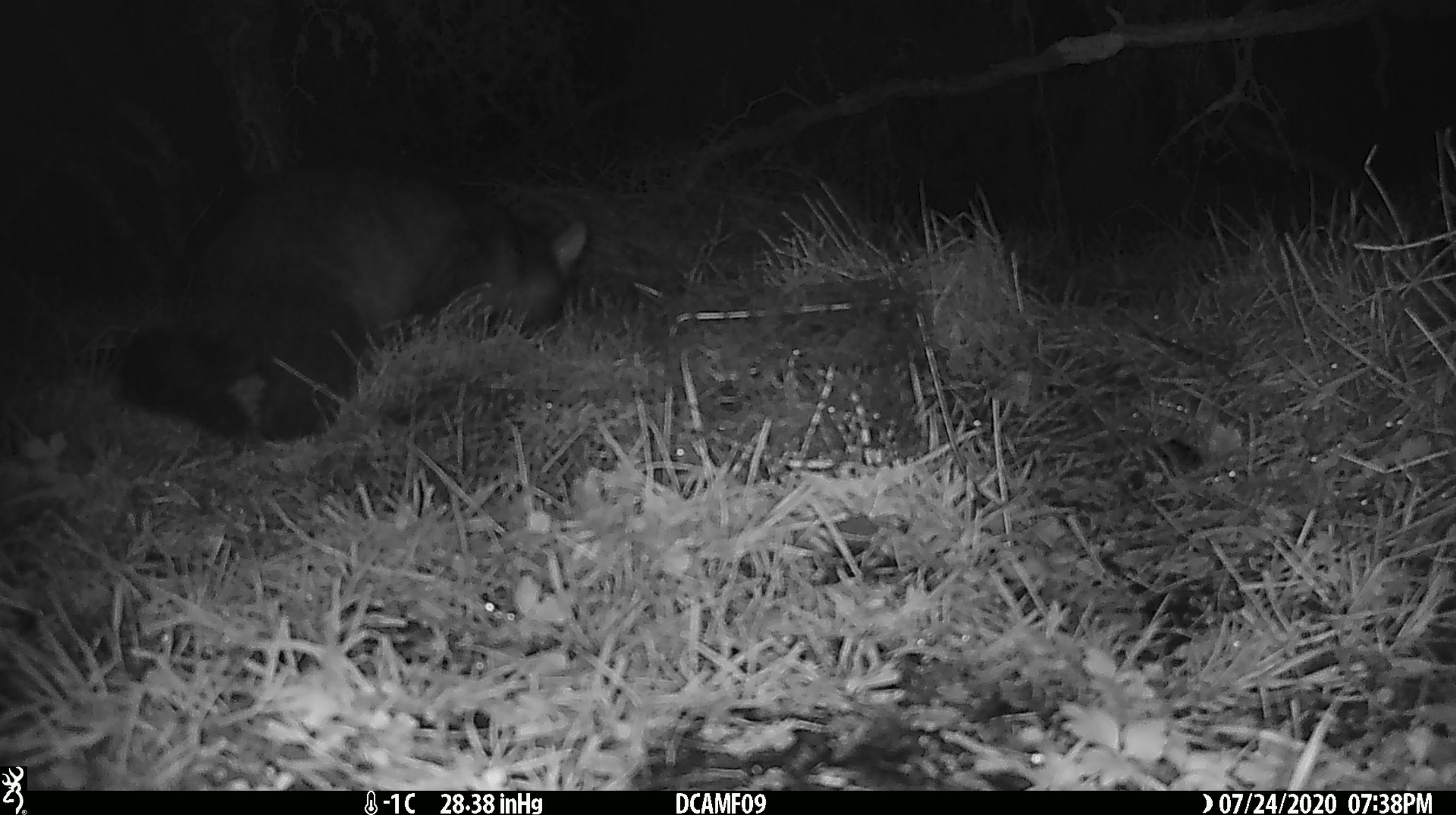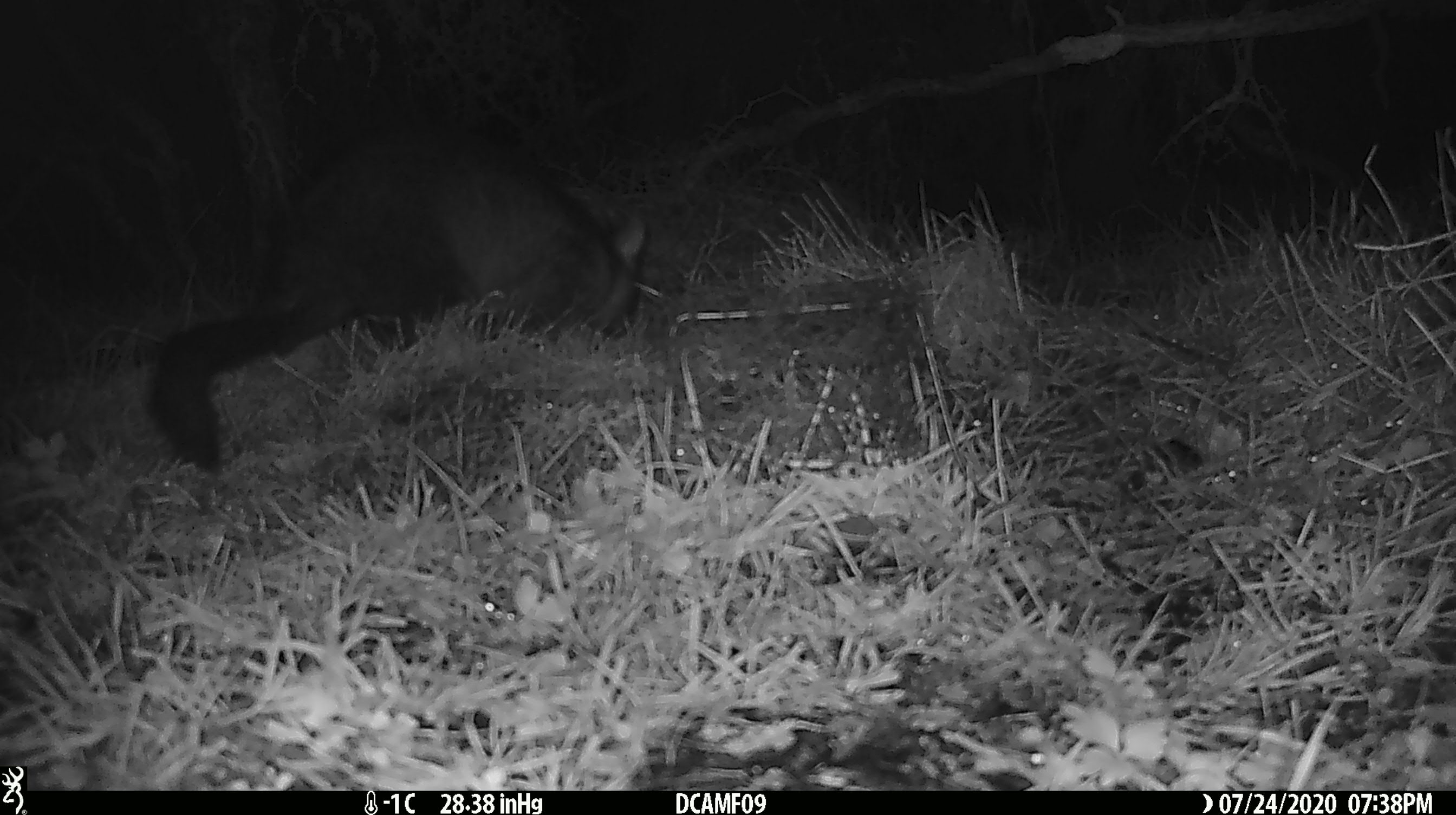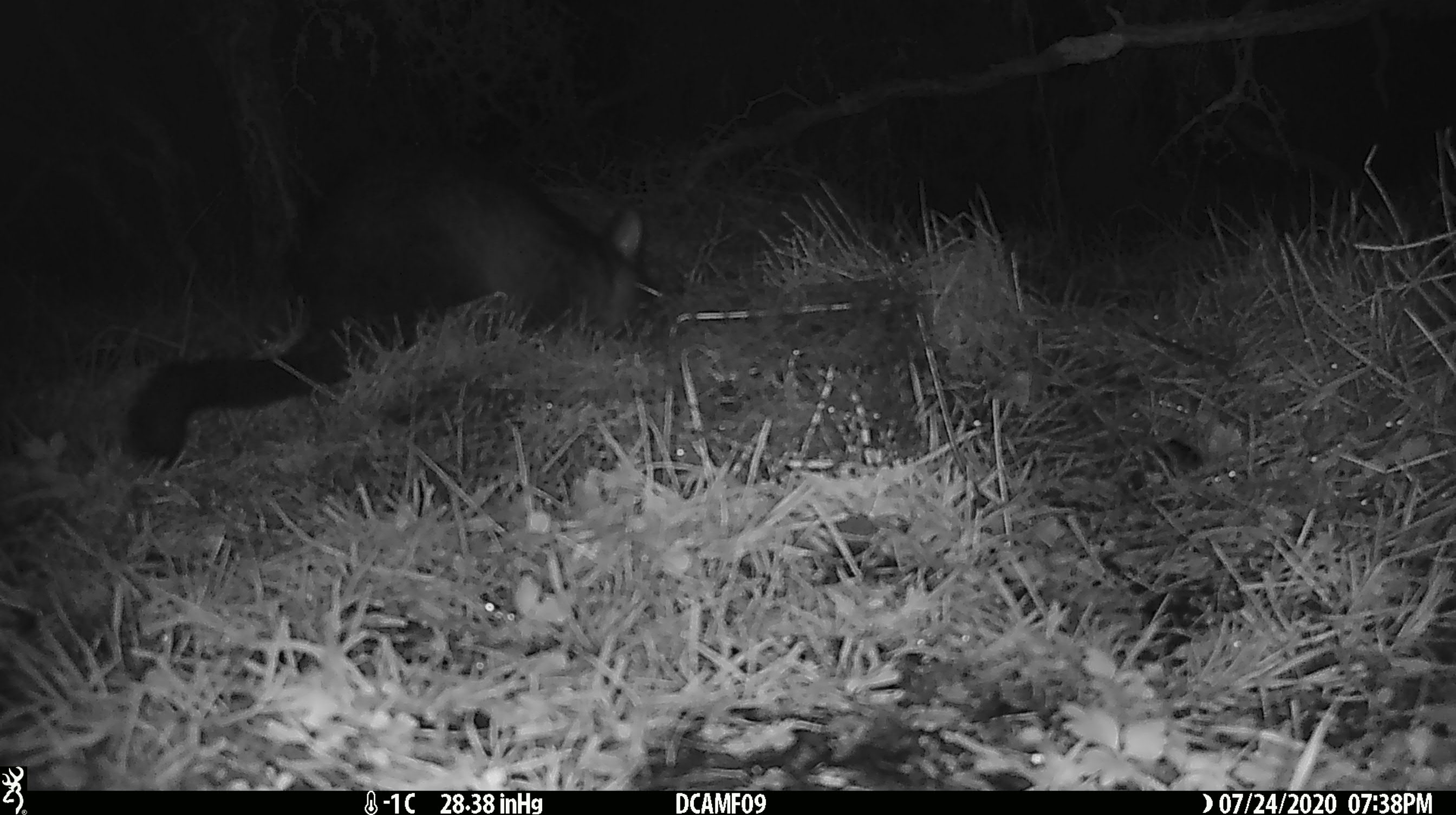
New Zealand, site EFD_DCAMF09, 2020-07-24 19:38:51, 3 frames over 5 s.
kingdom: Animalia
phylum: Chordata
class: Mammalia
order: Diprotodontia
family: Phalangeridae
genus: Trichosurus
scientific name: Trichosurus vulpecula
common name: common brushtail possum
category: possum